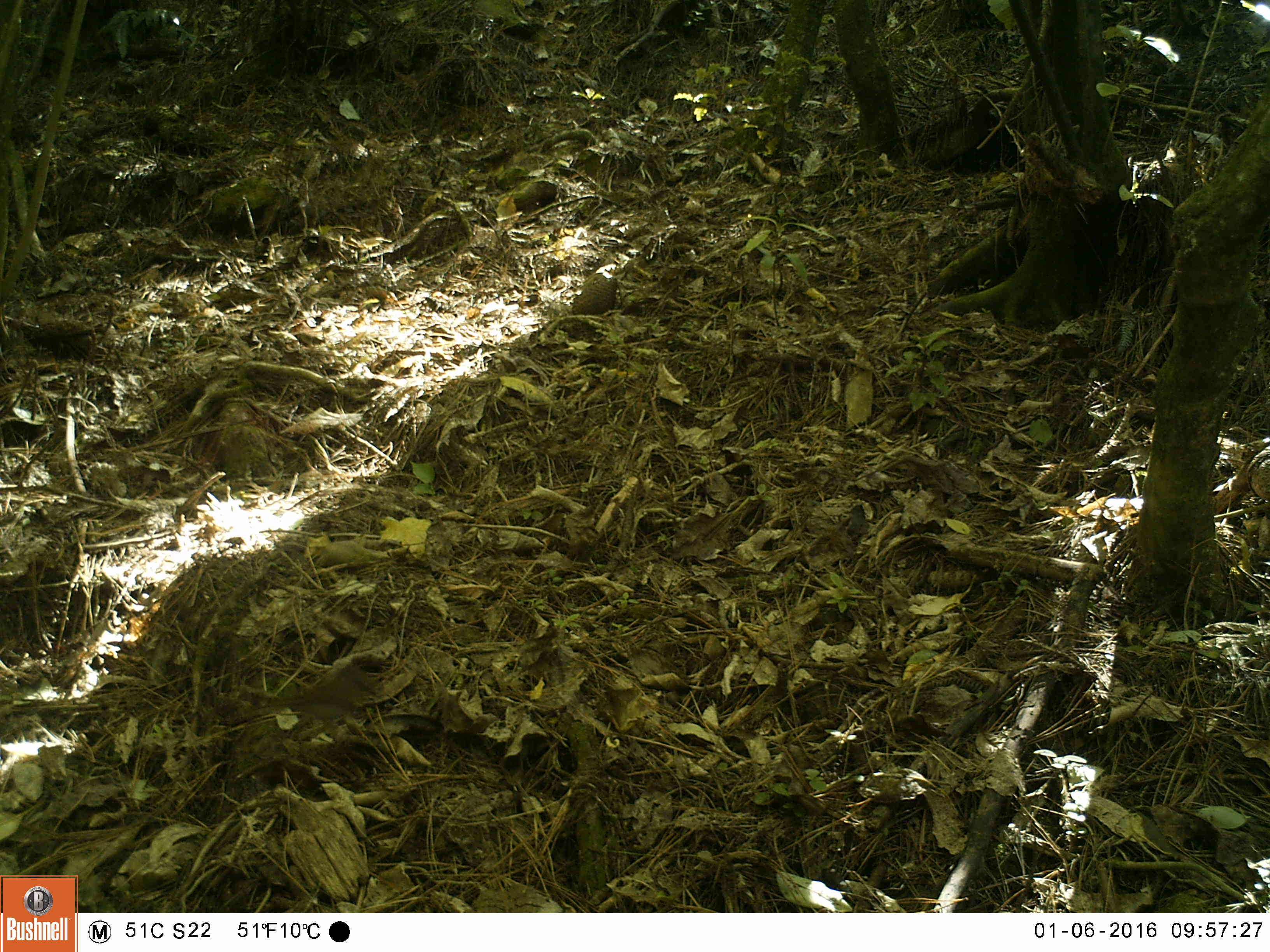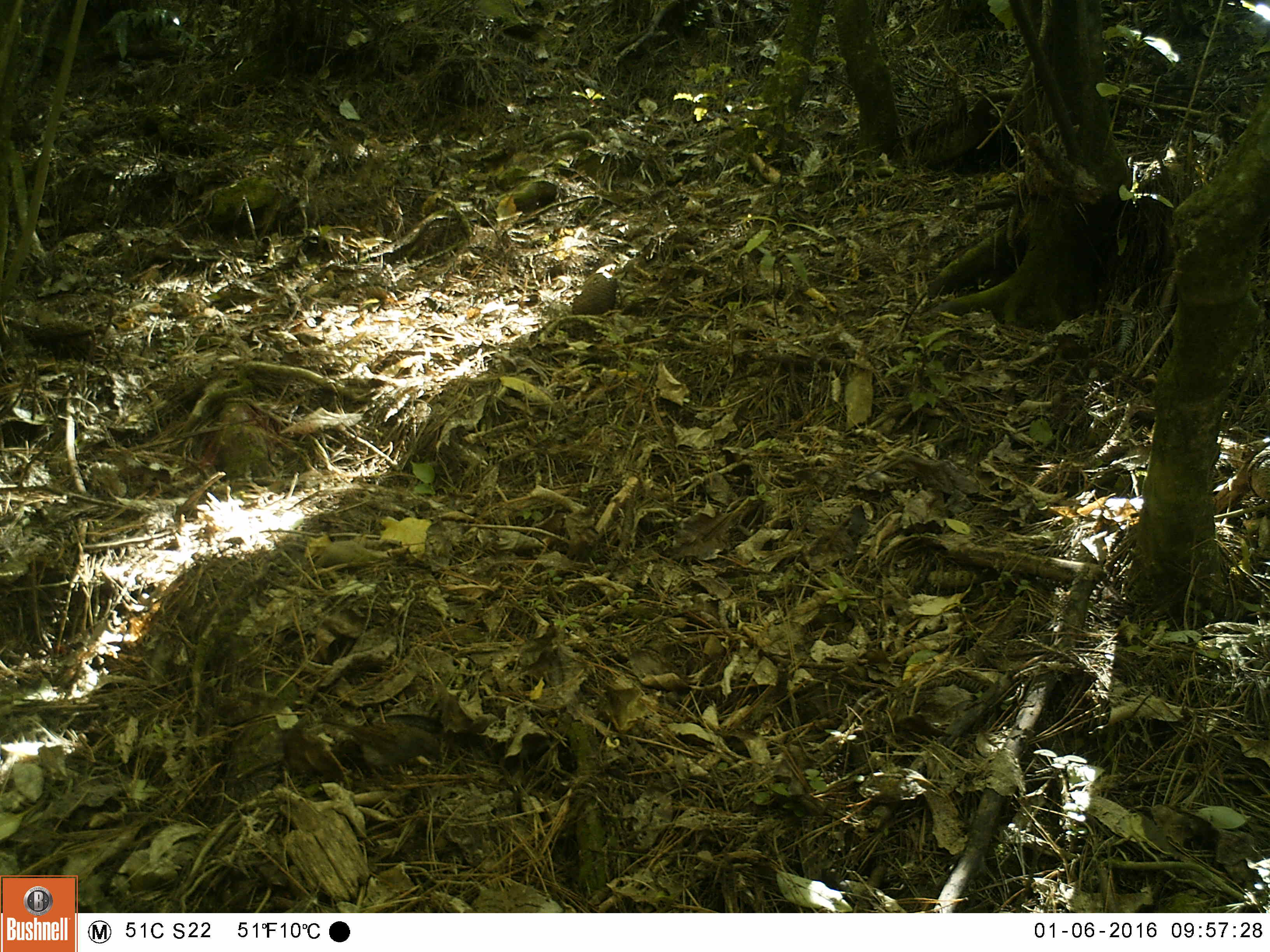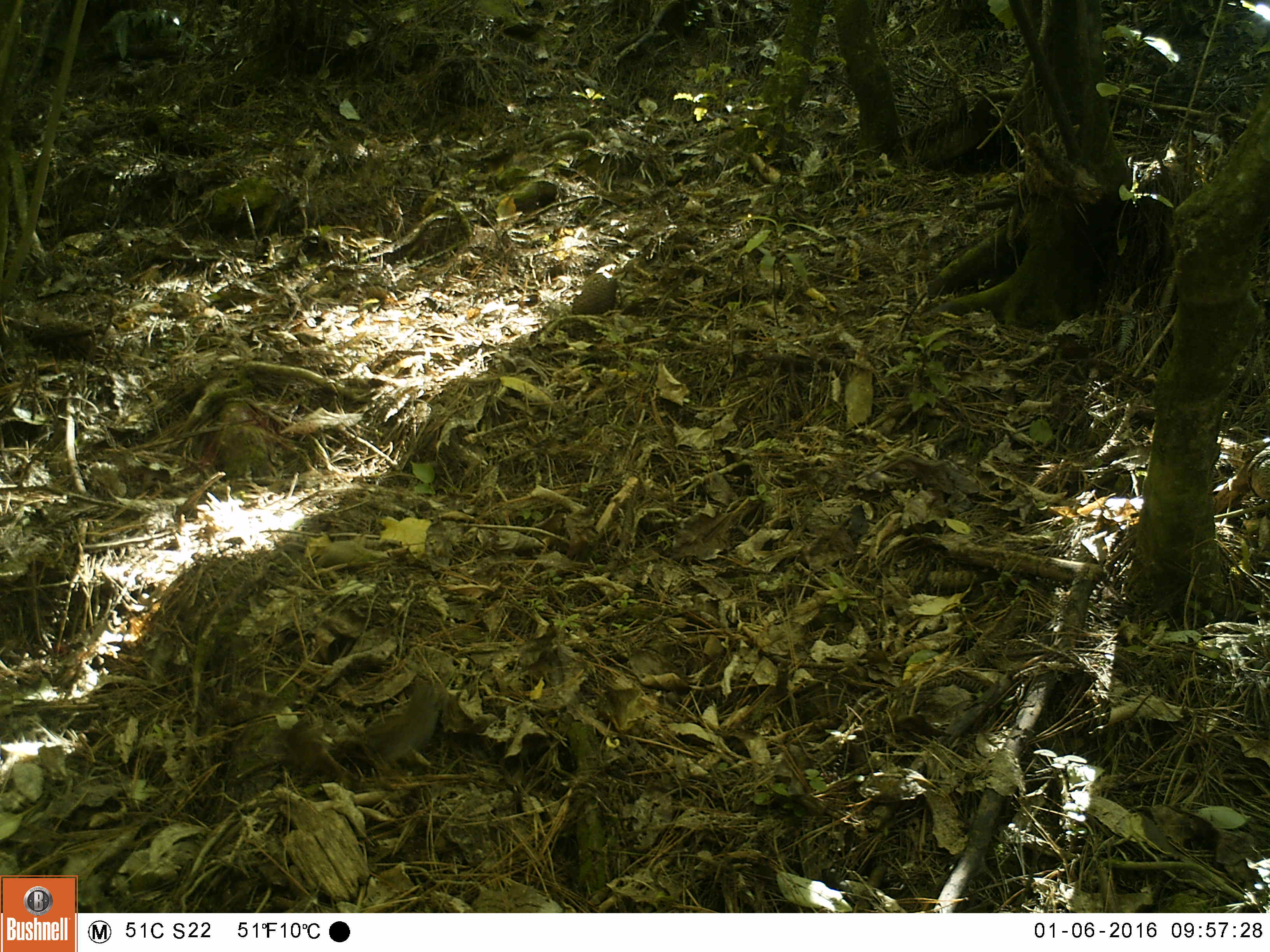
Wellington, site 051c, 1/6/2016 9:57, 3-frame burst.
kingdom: Animalia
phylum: Chordata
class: Aves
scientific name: Aves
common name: bird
Bird (Aves).